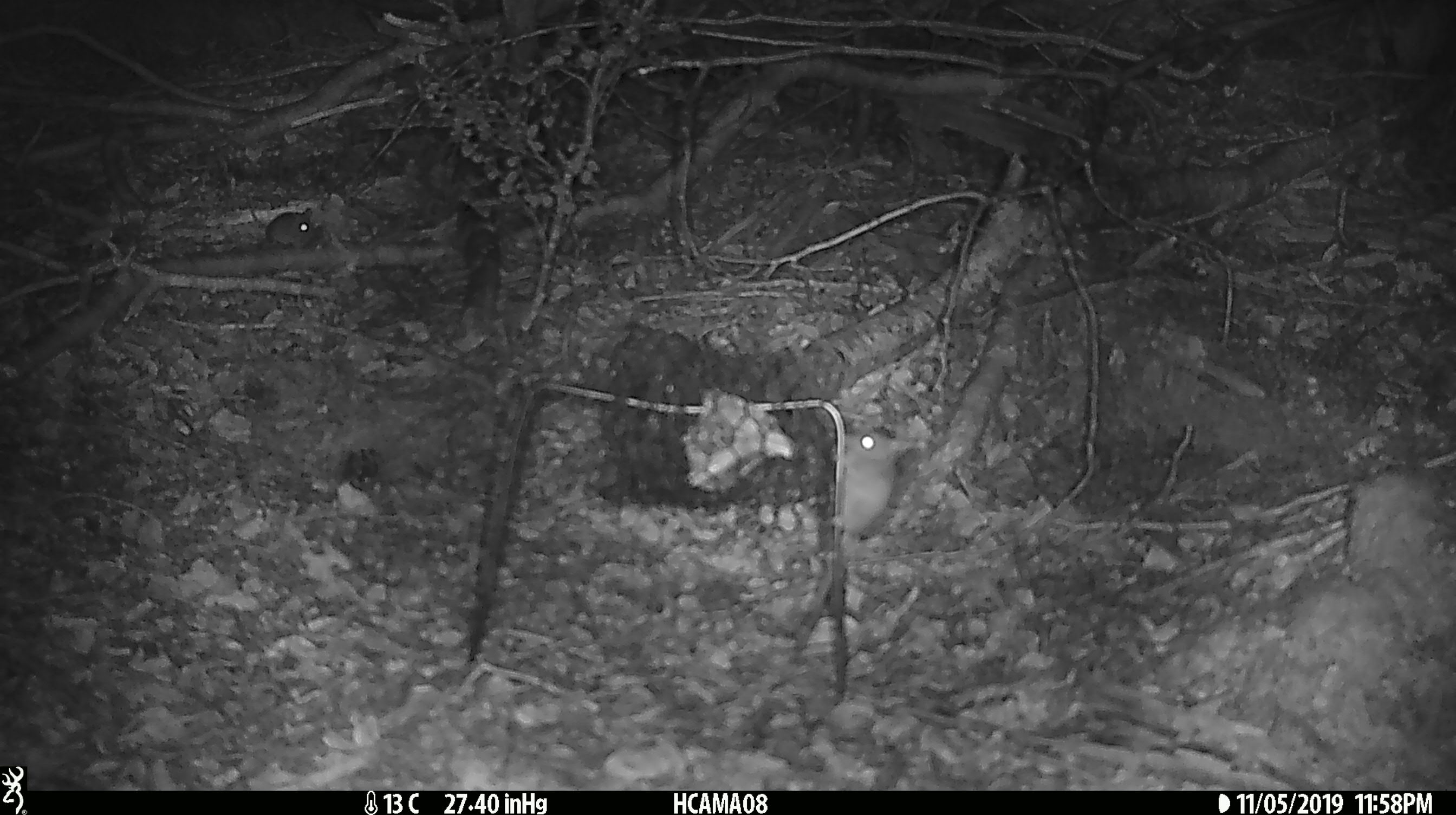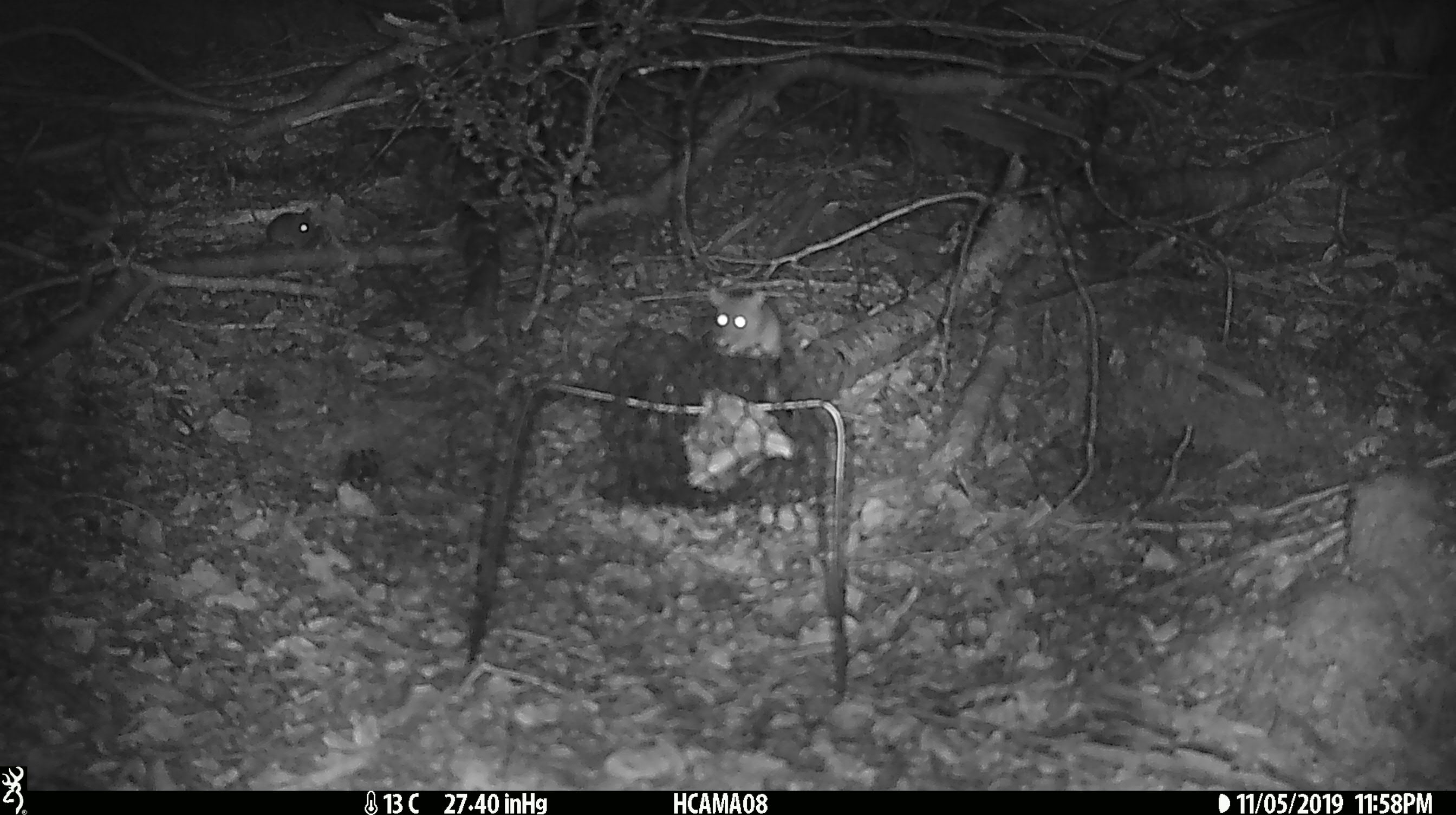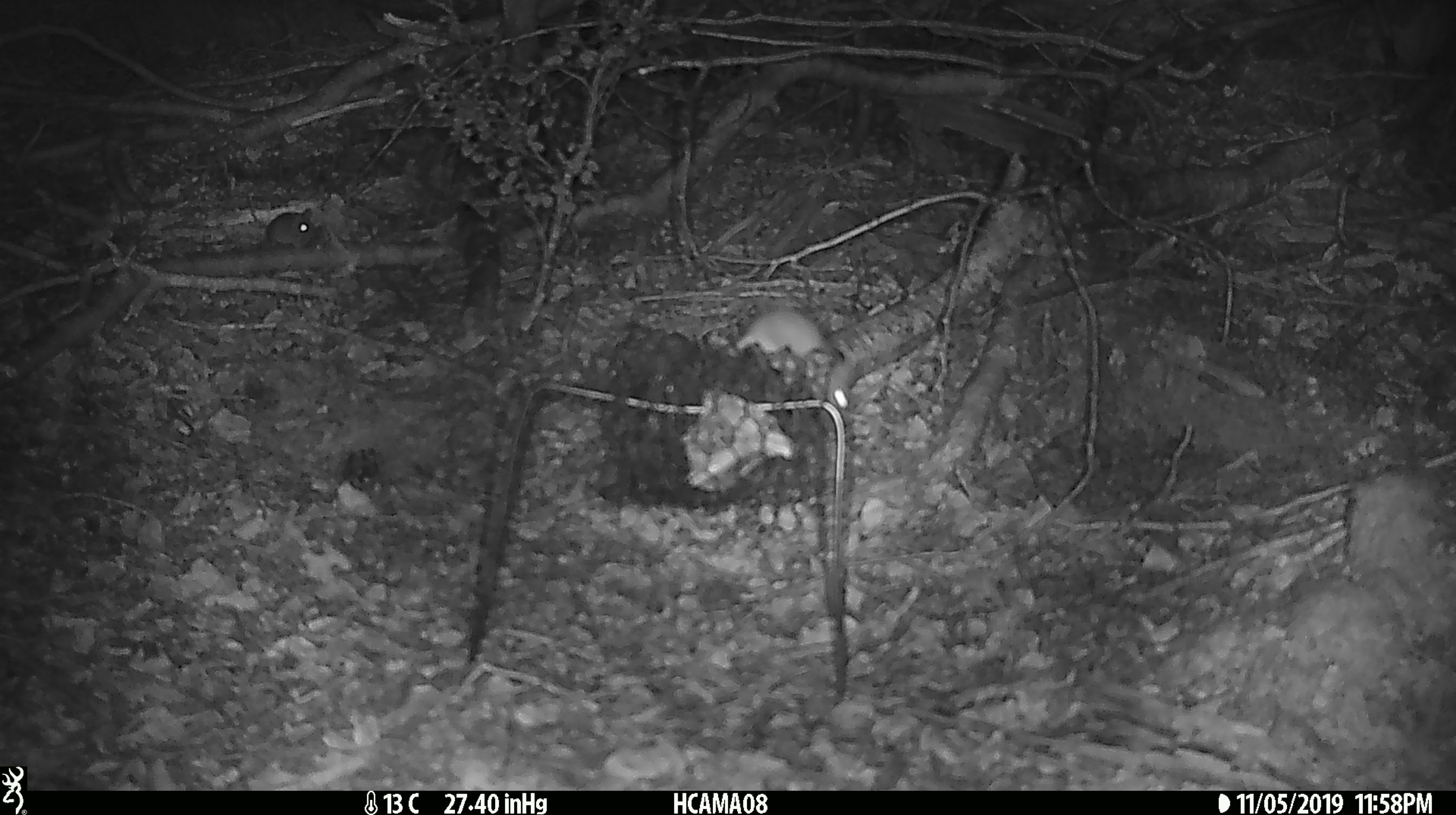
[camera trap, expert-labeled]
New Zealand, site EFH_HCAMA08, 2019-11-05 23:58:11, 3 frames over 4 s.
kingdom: Animalia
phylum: Chordata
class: Mammalia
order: Rodentia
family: Muridae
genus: Mus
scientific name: Mus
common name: mouse